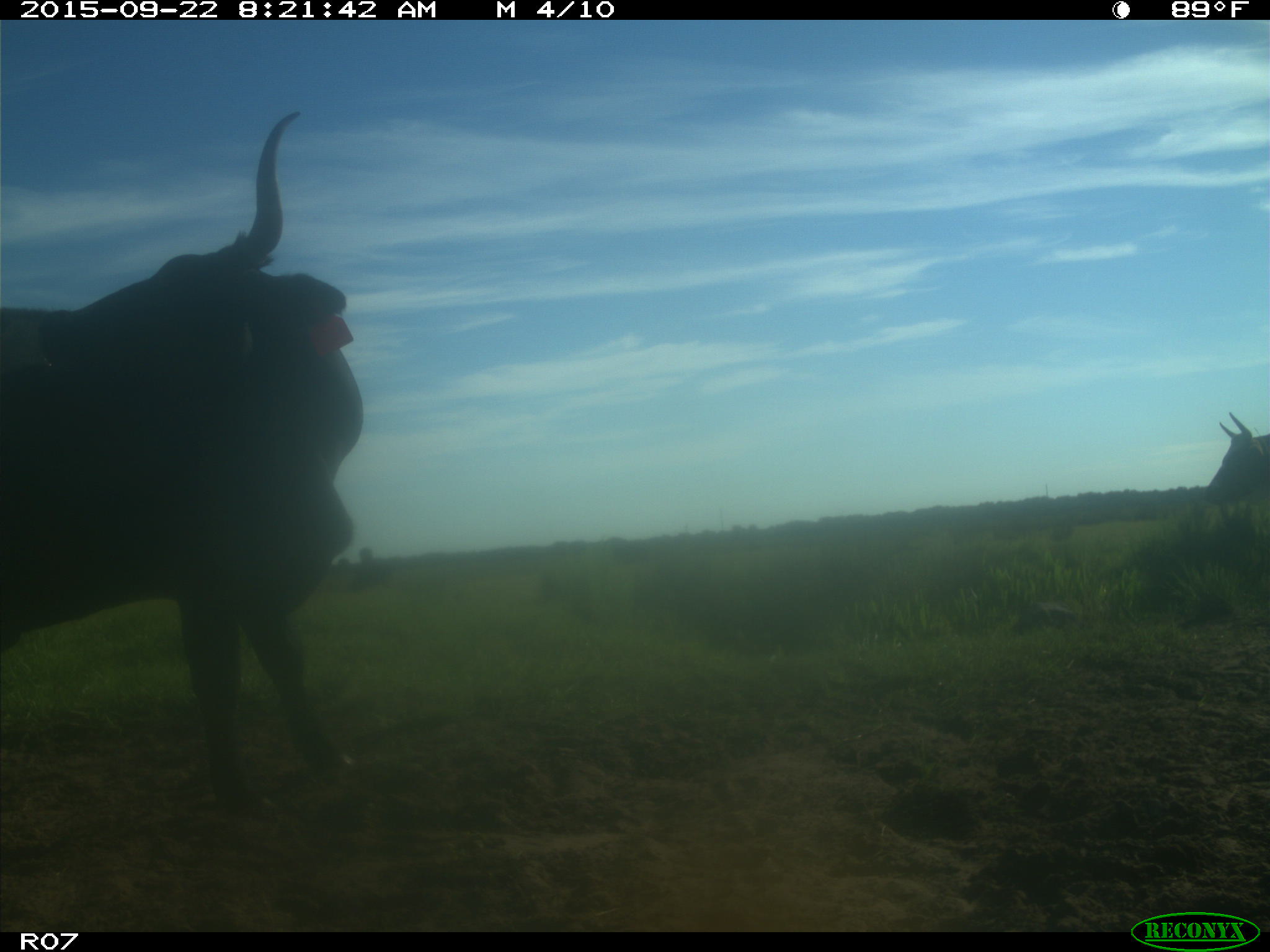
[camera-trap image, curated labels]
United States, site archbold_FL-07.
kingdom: Animalia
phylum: Chordata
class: Mammalia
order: Artiodactyla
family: Bovidae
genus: Bos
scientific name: Bos taurus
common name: domestic cow